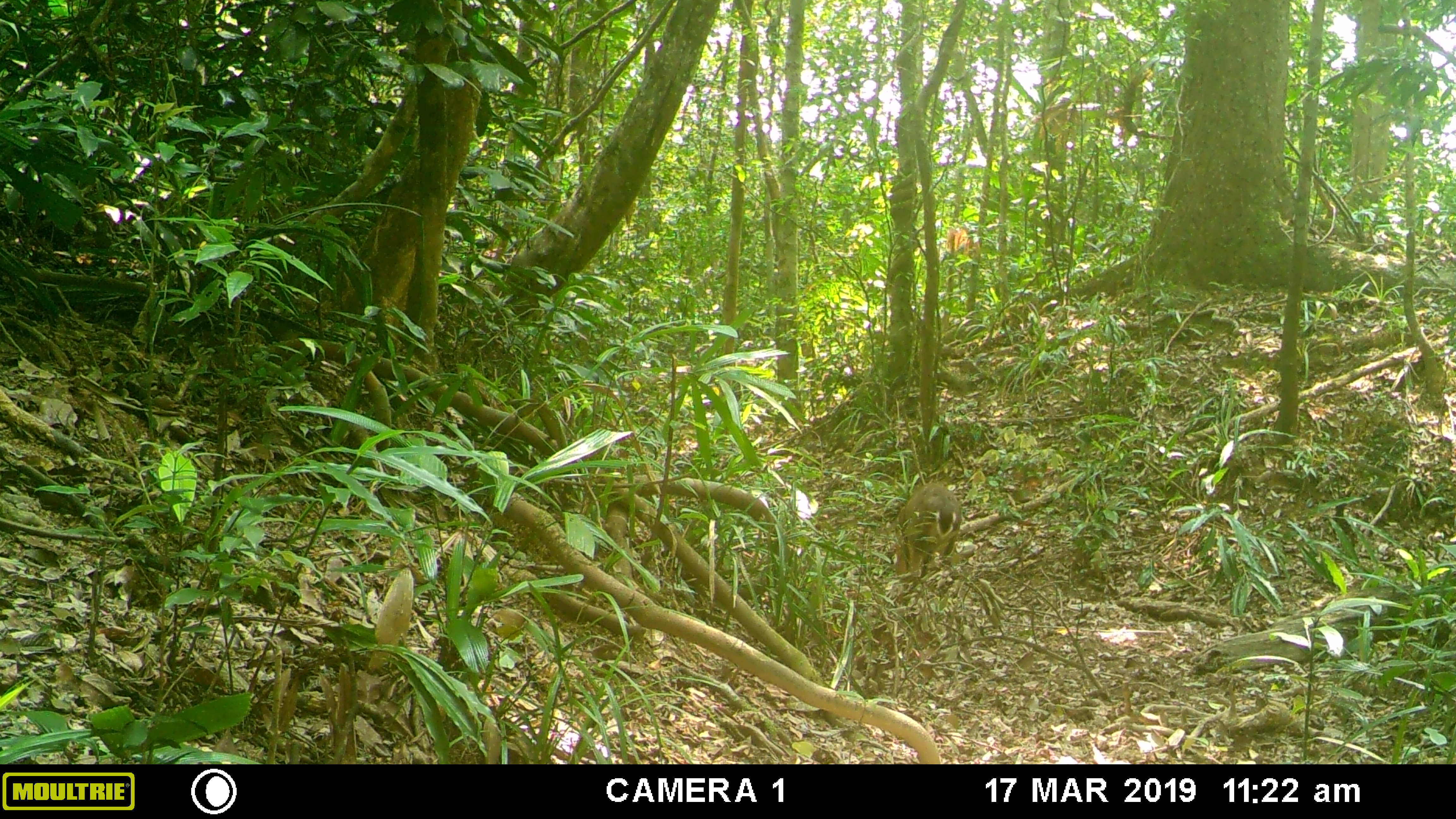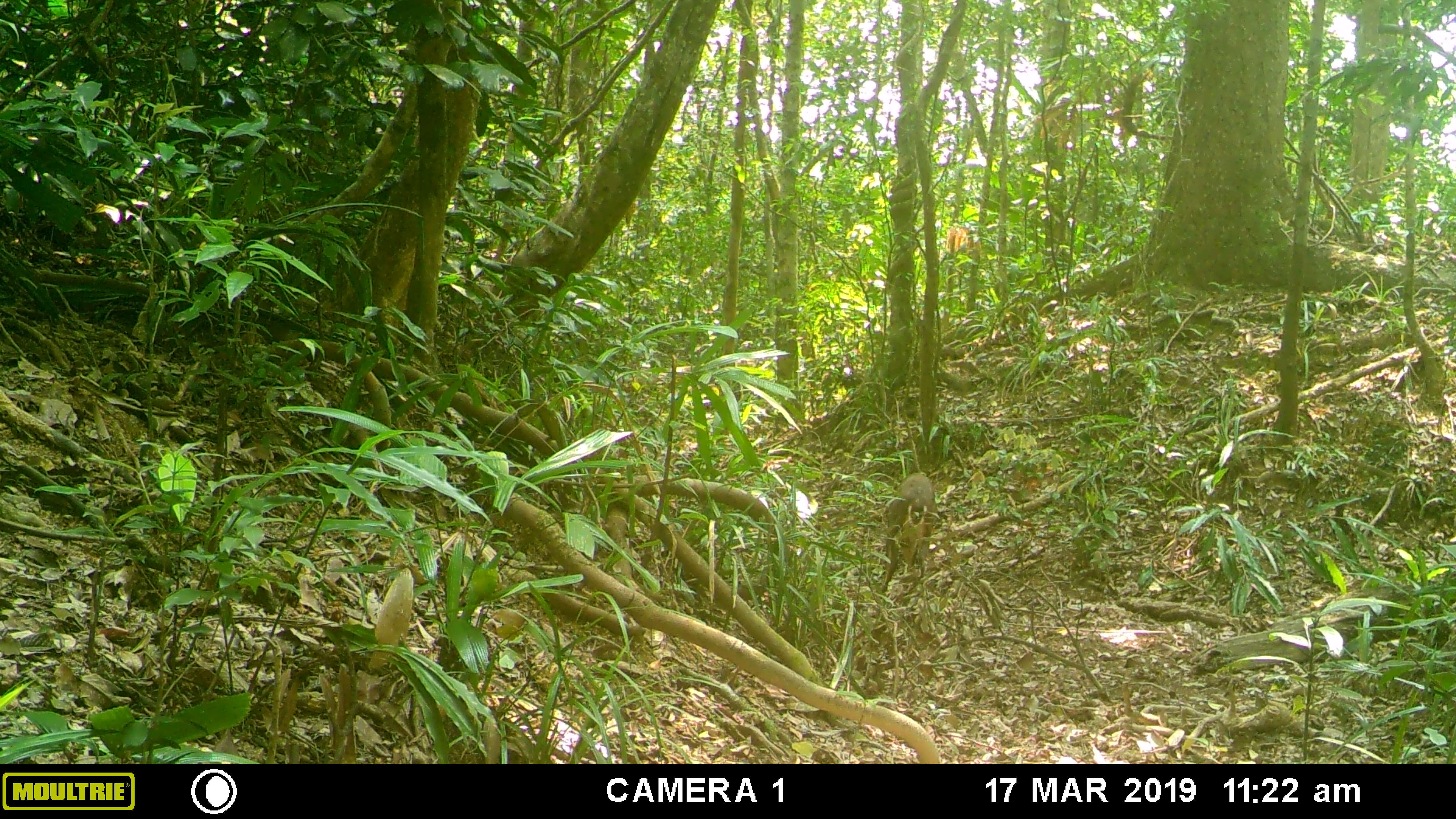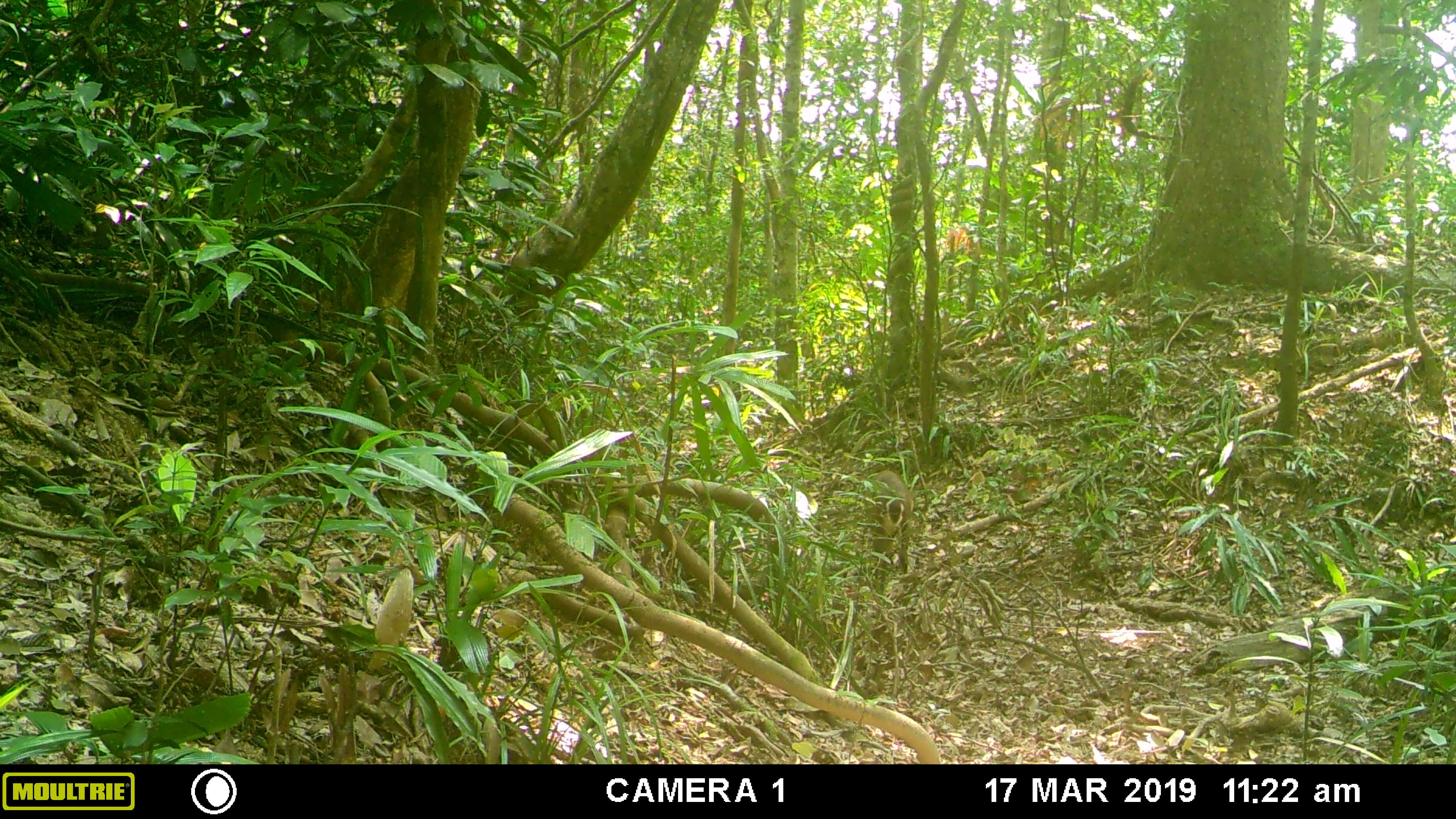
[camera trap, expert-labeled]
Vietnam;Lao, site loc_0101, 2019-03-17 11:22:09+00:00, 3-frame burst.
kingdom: Animalia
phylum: Chordata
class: Mammalia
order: Artiodactyla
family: Cervidae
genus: Muntiacus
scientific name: Muntiacus vuquangensis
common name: large-antlered muntjac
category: large antlered muntjac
Large antlered muntjac (large-antlered muntjac) (Muntiacus vuquangensis). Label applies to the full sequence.